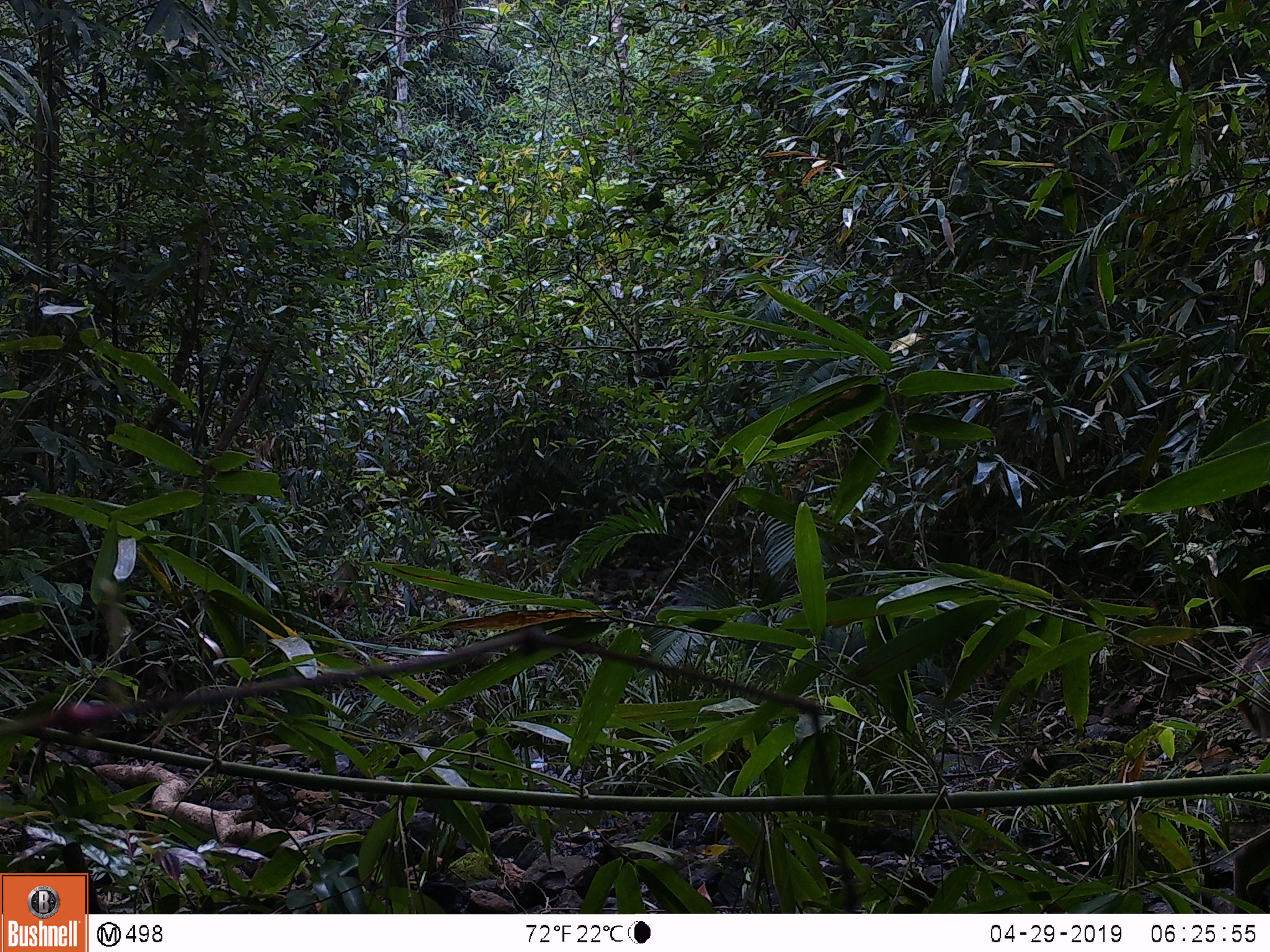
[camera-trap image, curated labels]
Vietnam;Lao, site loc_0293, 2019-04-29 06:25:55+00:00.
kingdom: Animalia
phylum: Chordata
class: Mammalia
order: Artiodactyla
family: Cervidae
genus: Muntiacus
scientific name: Muntiacus vuquangensis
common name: large-antlered muntjac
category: large antlered muntjac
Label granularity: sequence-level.